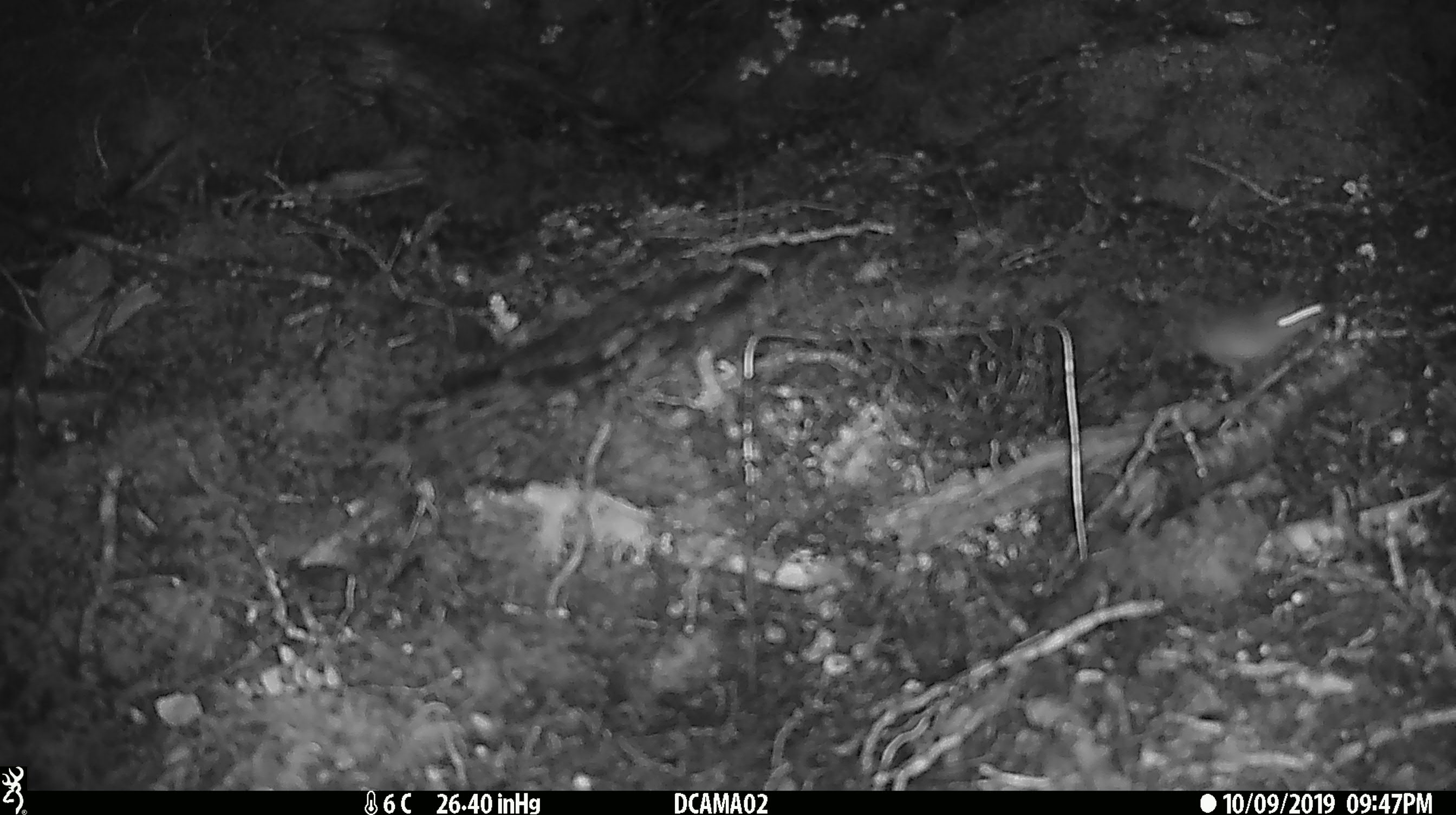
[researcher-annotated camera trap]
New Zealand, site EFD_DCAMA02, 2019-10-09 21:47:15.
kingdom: Animalia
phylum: Chordata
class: Mammalia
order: Rodentia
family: Muridae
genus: Mus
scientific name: Mus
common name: mouse